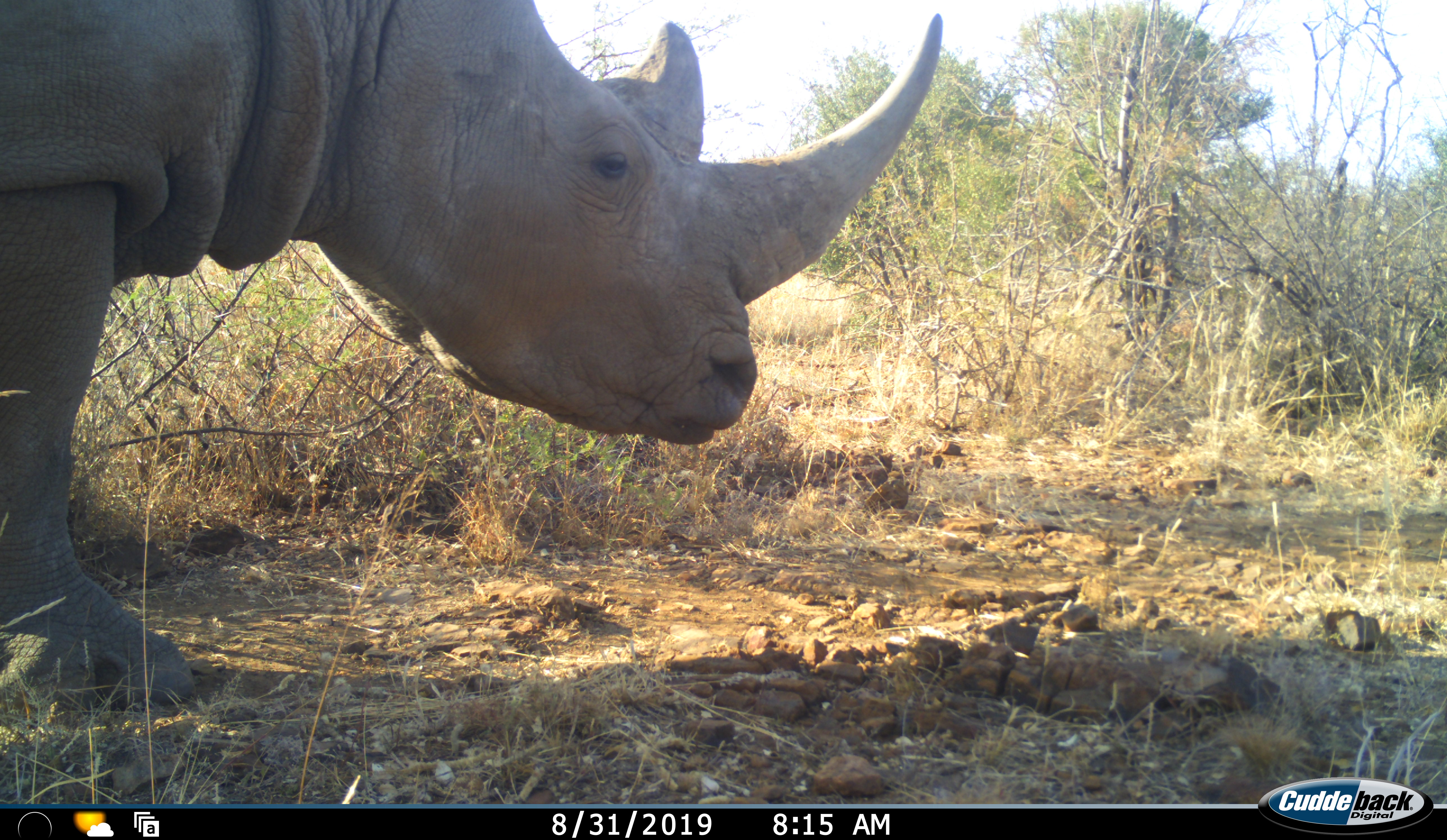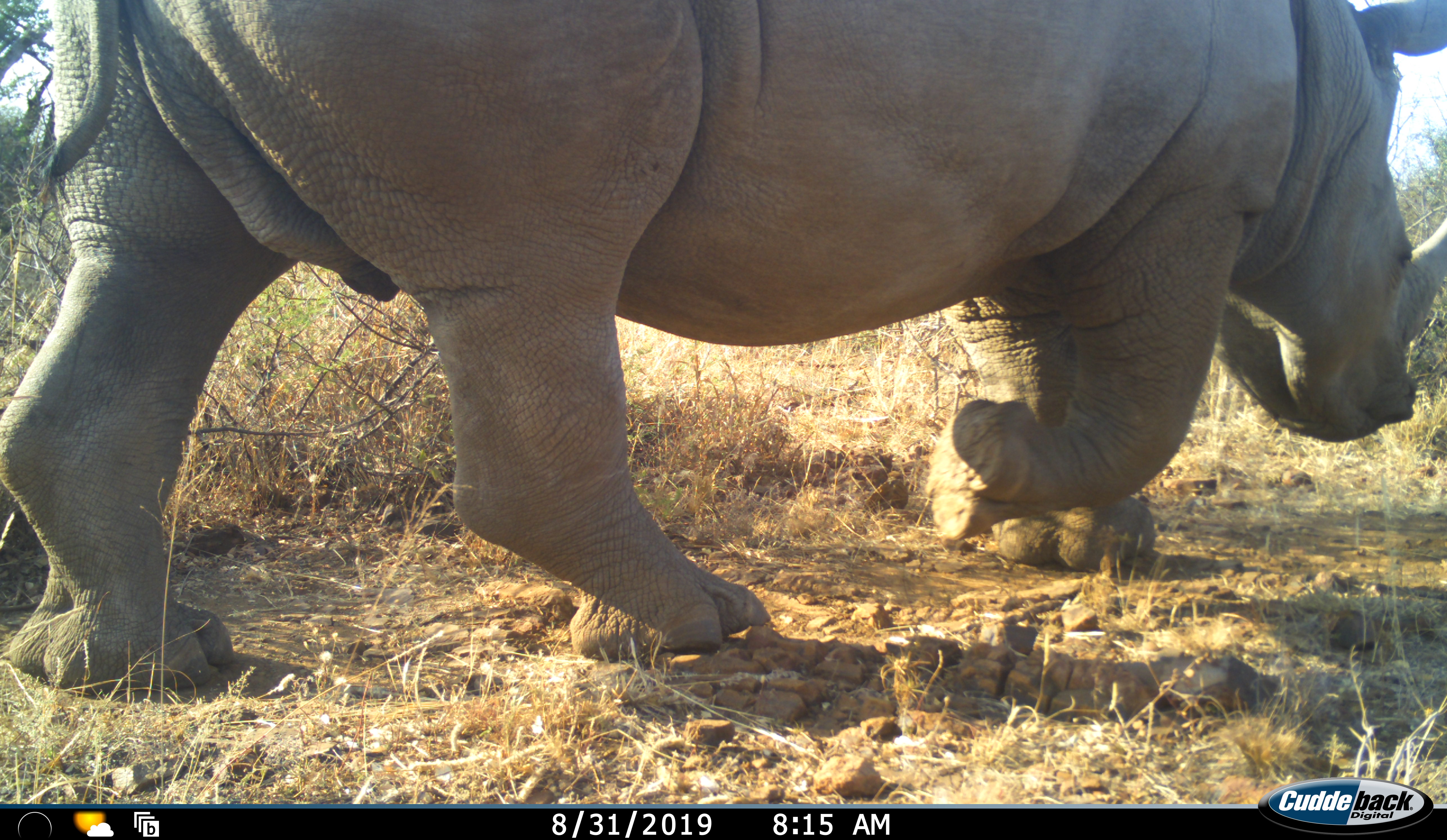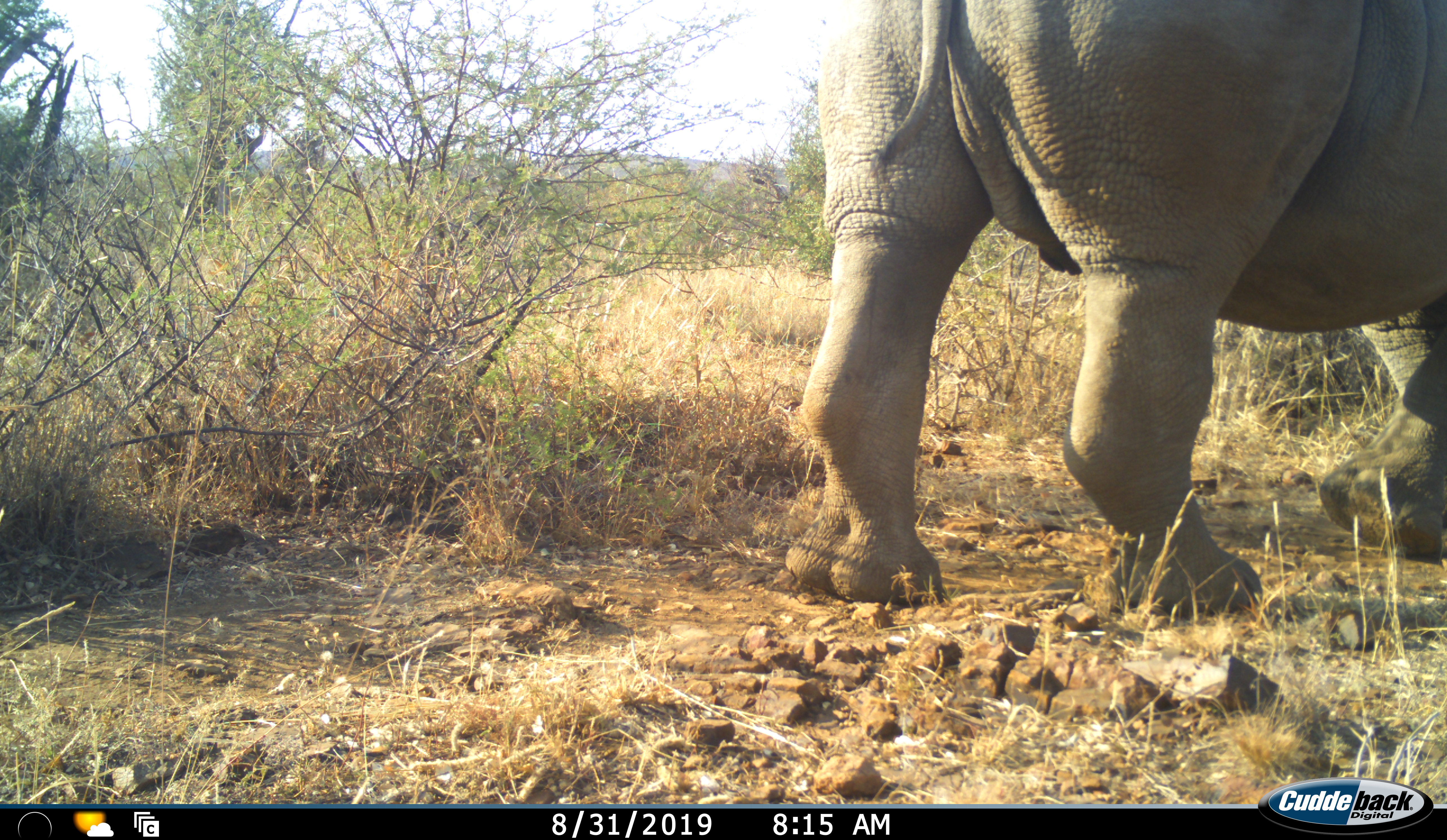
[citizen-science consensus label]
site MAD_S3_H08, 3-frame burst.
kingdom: Animalia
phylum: Chordata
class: Mammalia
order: Perissodactyla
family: Rhinocerotidae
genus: Ceratotherium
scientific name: Ceratotherium simum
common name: white rhinoceros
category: rhinoceroswhite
Rhinoceroswhite (white rhinoceros) (Ceratotherium simum), count 1. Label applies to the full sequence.